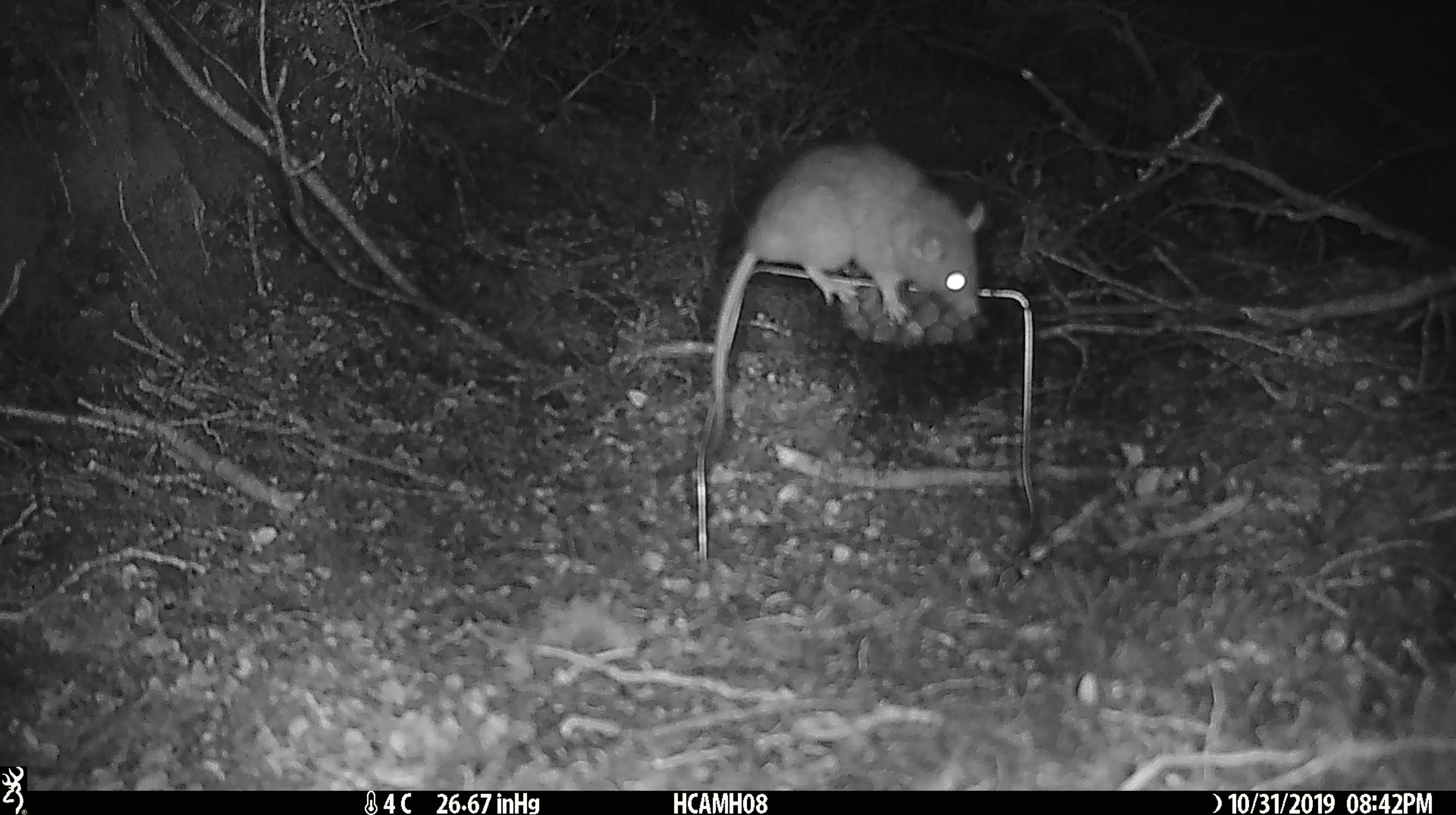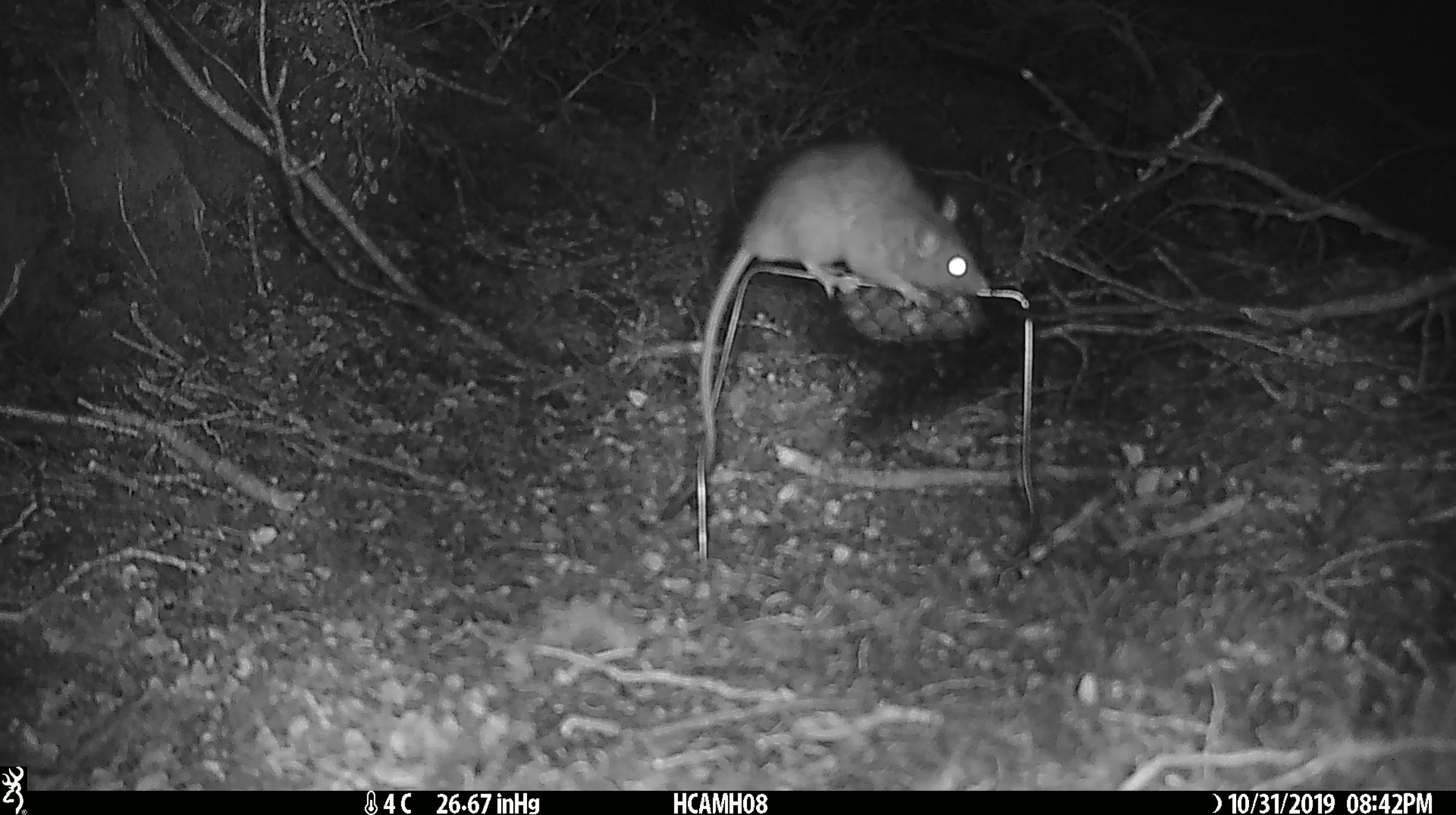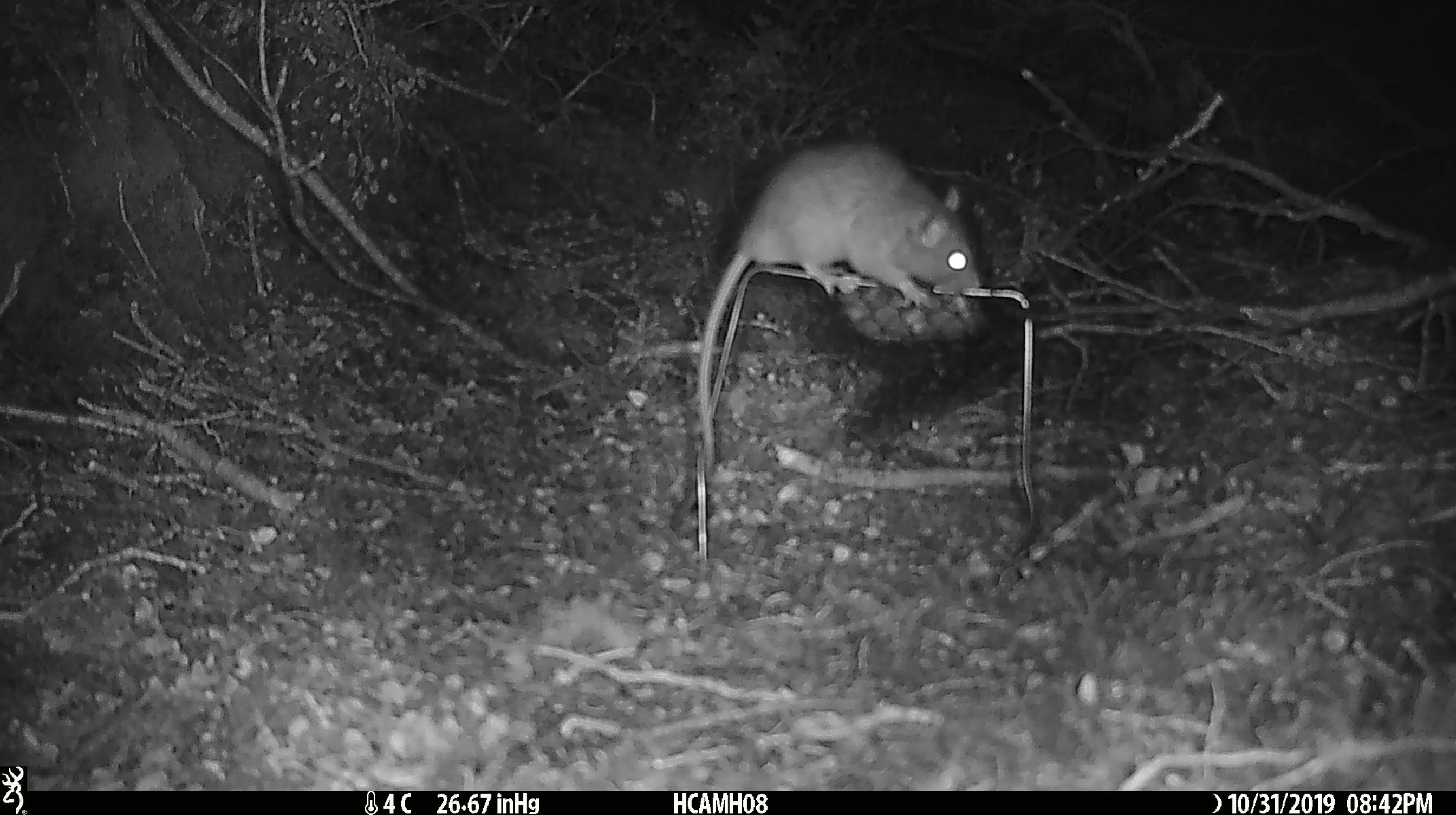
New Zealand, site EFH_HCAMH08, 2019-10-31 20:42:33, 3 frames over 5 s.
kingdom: Animalia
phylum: Chordata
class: Mammalia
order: Rodentia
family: Muridae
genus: Rattus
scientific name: Rattus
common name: rat